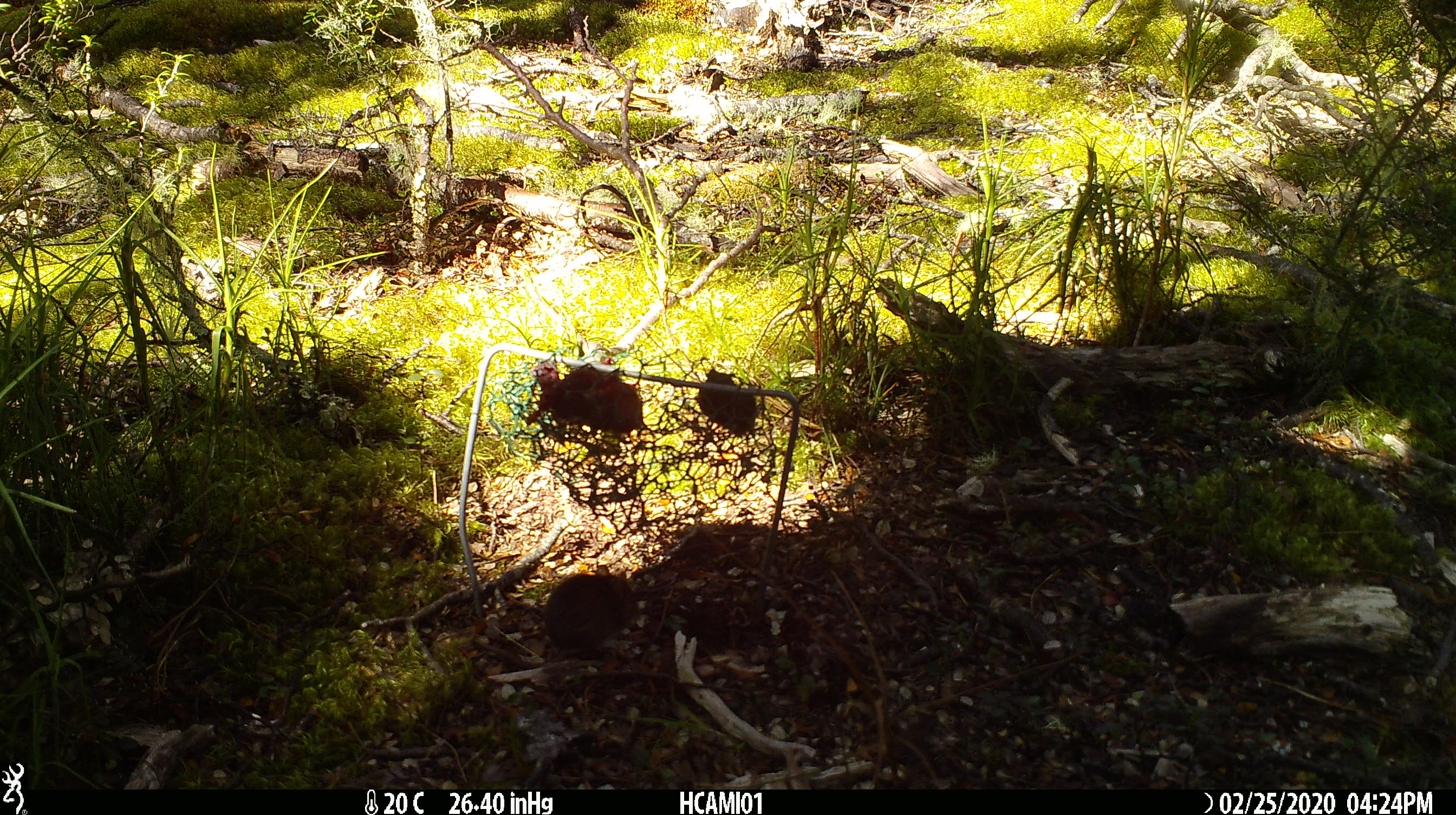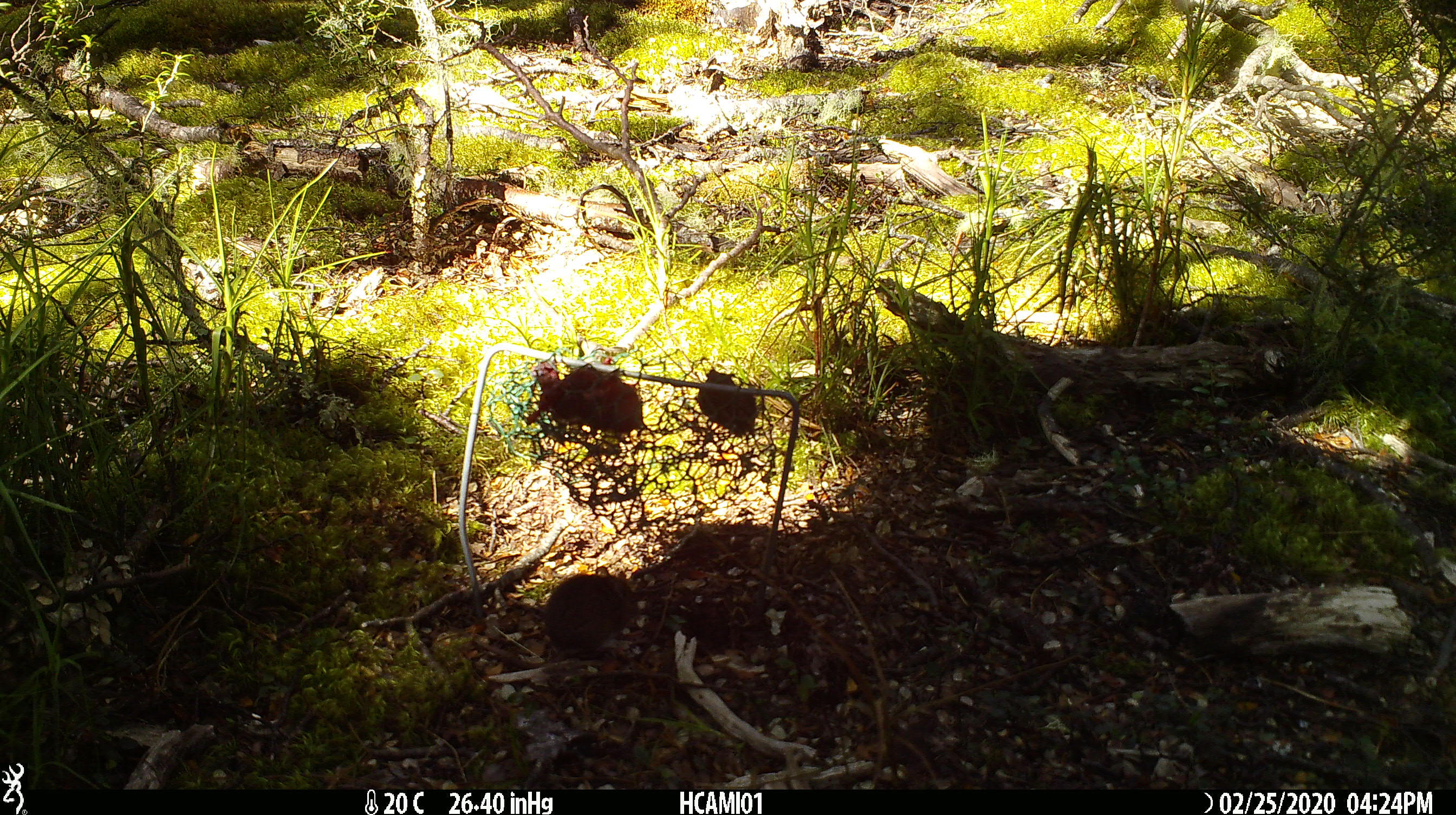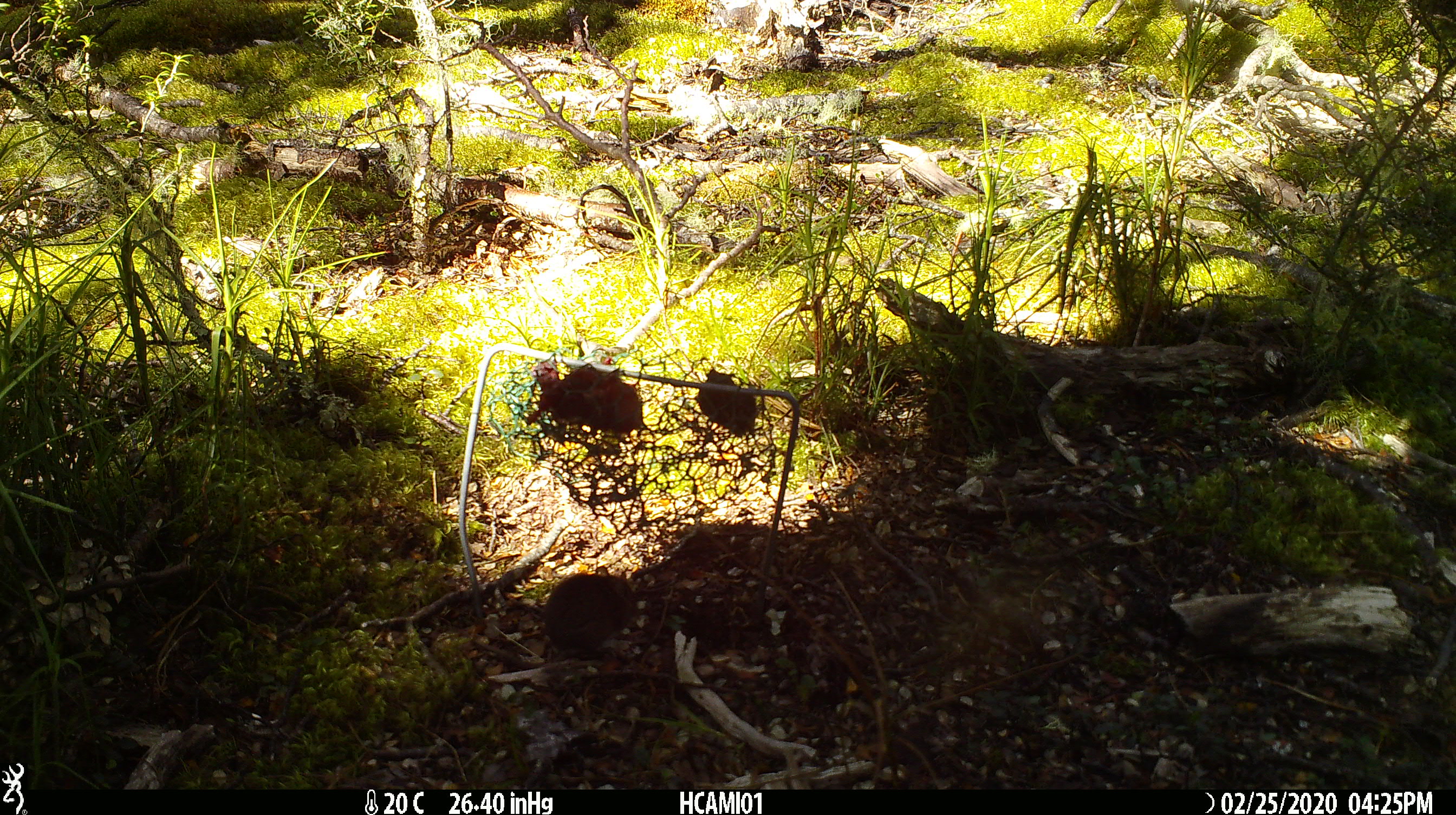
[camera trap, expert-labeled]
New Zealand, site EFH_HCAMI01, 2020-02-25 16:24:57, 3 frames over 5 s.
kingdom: Animalia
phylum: Chordata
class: Mammalia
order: Rodentia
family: Muridae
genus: Mus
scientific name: Mus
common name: mouse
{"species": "mouse (Mus)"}